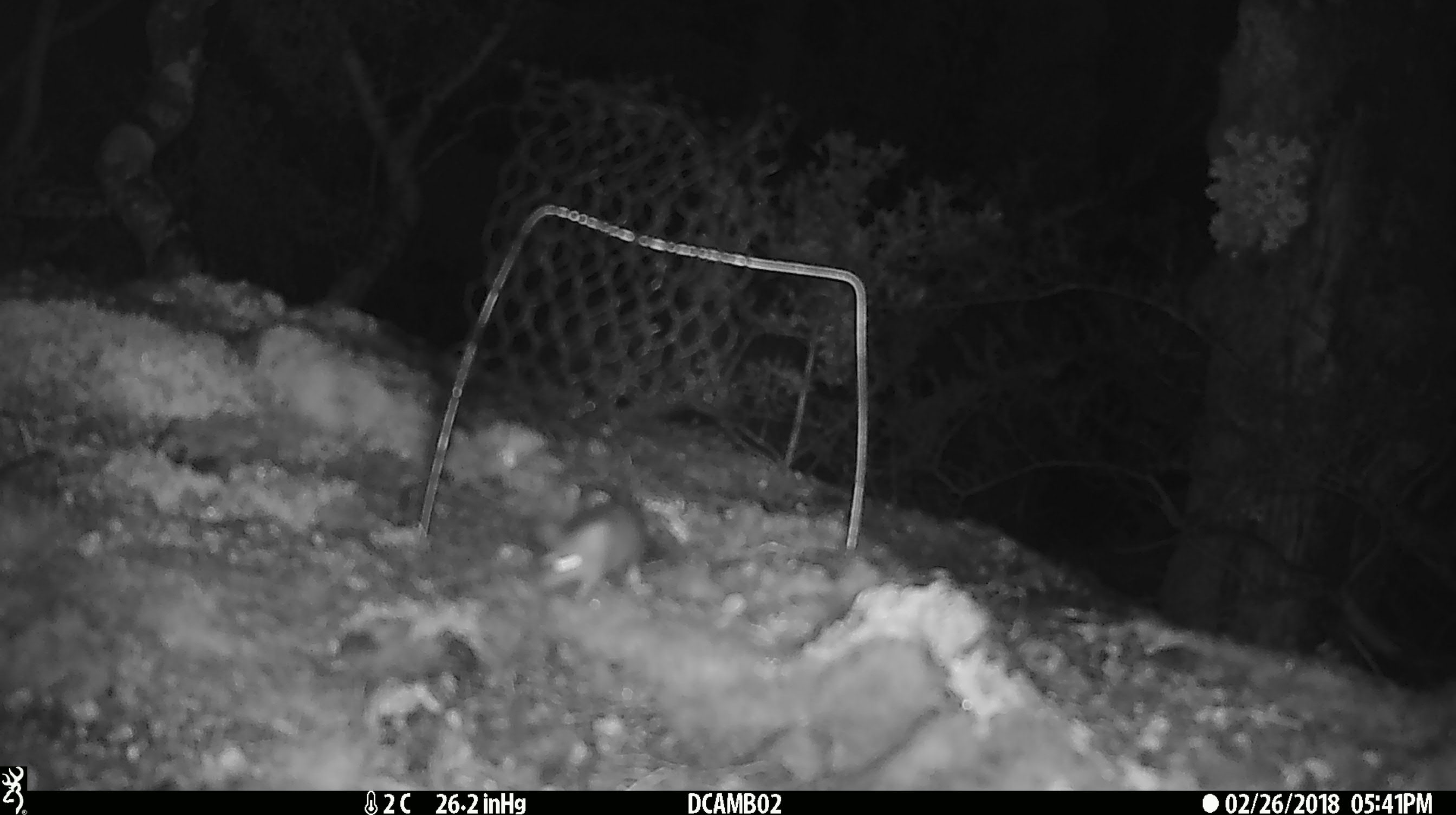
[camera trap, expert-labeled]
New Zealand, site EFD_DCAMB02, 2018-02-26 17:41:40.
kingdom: Animalia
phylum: Chordata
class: Mammalia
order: Rodentia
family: Muridae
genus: Mus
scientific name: Mus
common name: mouse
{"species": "mouse (Mus)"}